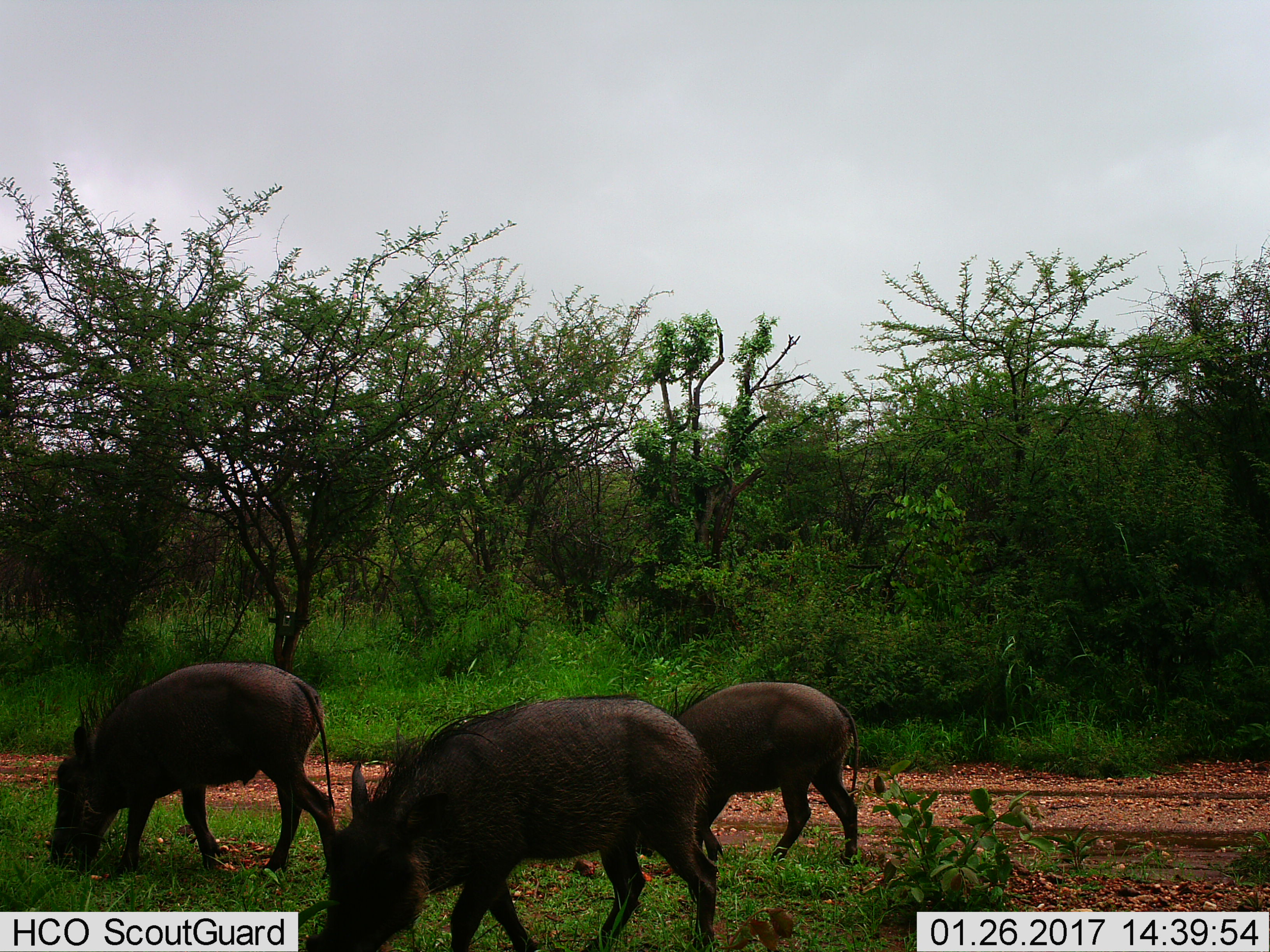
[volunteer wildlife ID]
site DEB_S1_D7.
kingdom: Animalia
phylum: Chordata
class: Mammalia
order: Artiodactyla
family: Suidae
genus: Phacochoerus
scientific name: Phacochoerus africanus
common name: warthog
Warthog (Phacochoerus africanus), count 3. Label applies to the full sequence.